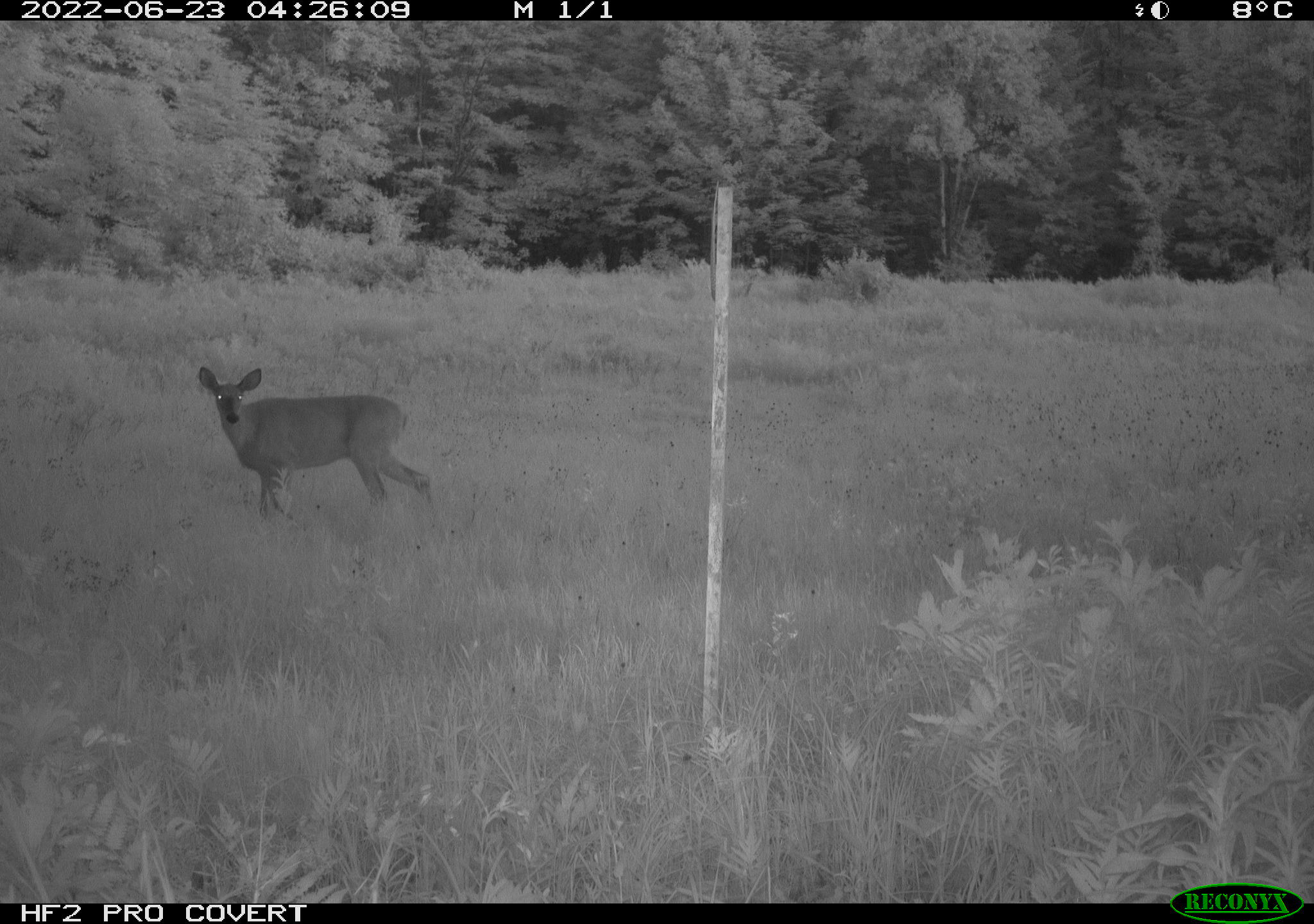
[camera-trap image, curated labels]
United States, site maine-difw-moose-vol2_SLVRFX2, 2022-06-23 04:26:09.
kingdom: Animalia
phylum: Chordata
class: Mammalia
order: Artiodactyla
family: Cervidae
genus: Odocoileus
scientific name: Odocoileus virginianus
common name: white-tailed deer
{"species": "white-tailed deer (Odocoileus virginianus)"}